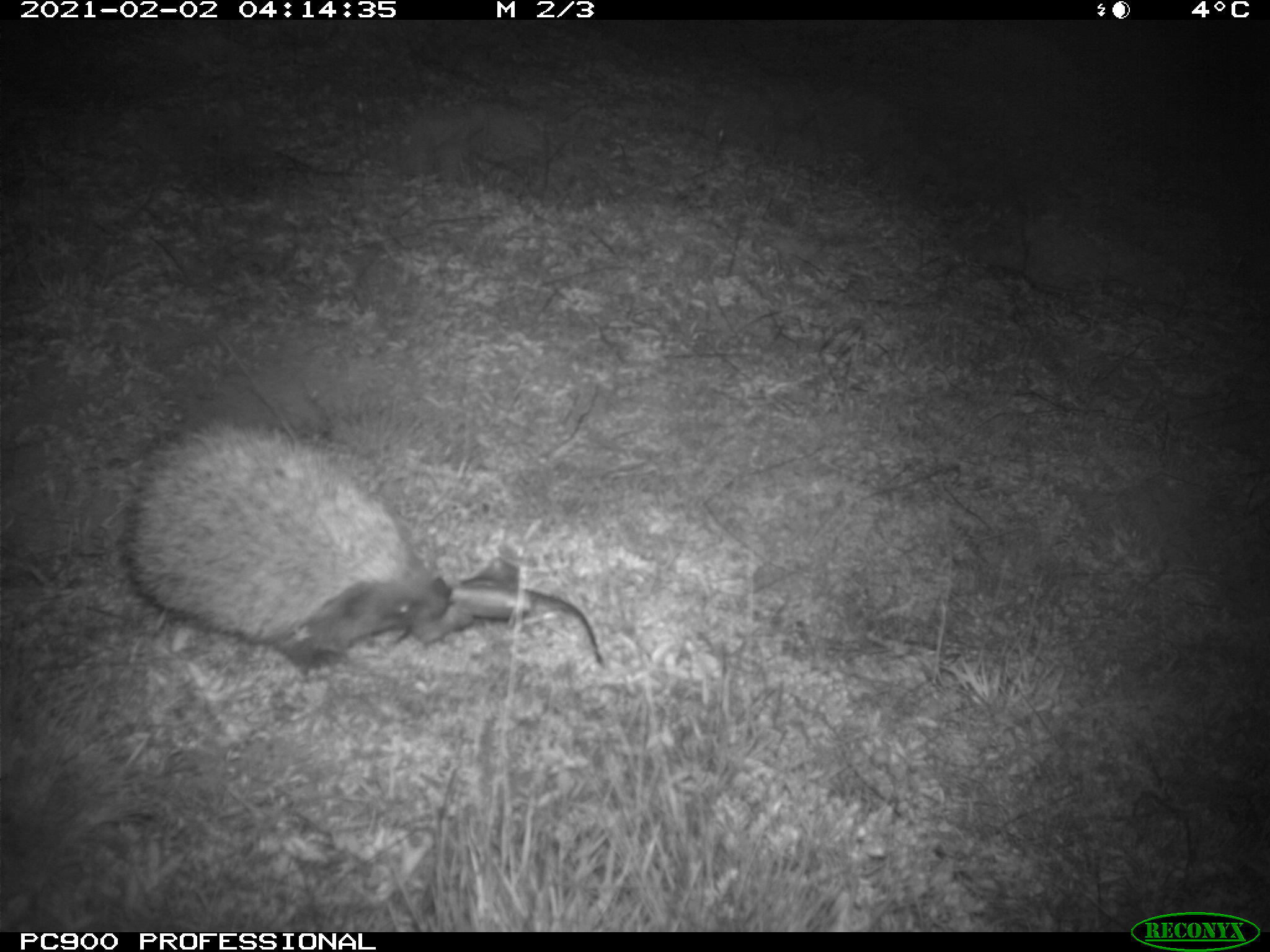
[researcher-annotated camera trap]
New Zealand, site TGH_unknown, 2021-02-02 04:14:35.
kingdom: Animalia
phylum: Chordata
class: Mammalia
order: Eulipotyphla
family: Erinaceidae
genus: Erinaceus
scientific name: Erinaceus europaeus europaeus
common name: european hedgehog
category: hedgehog